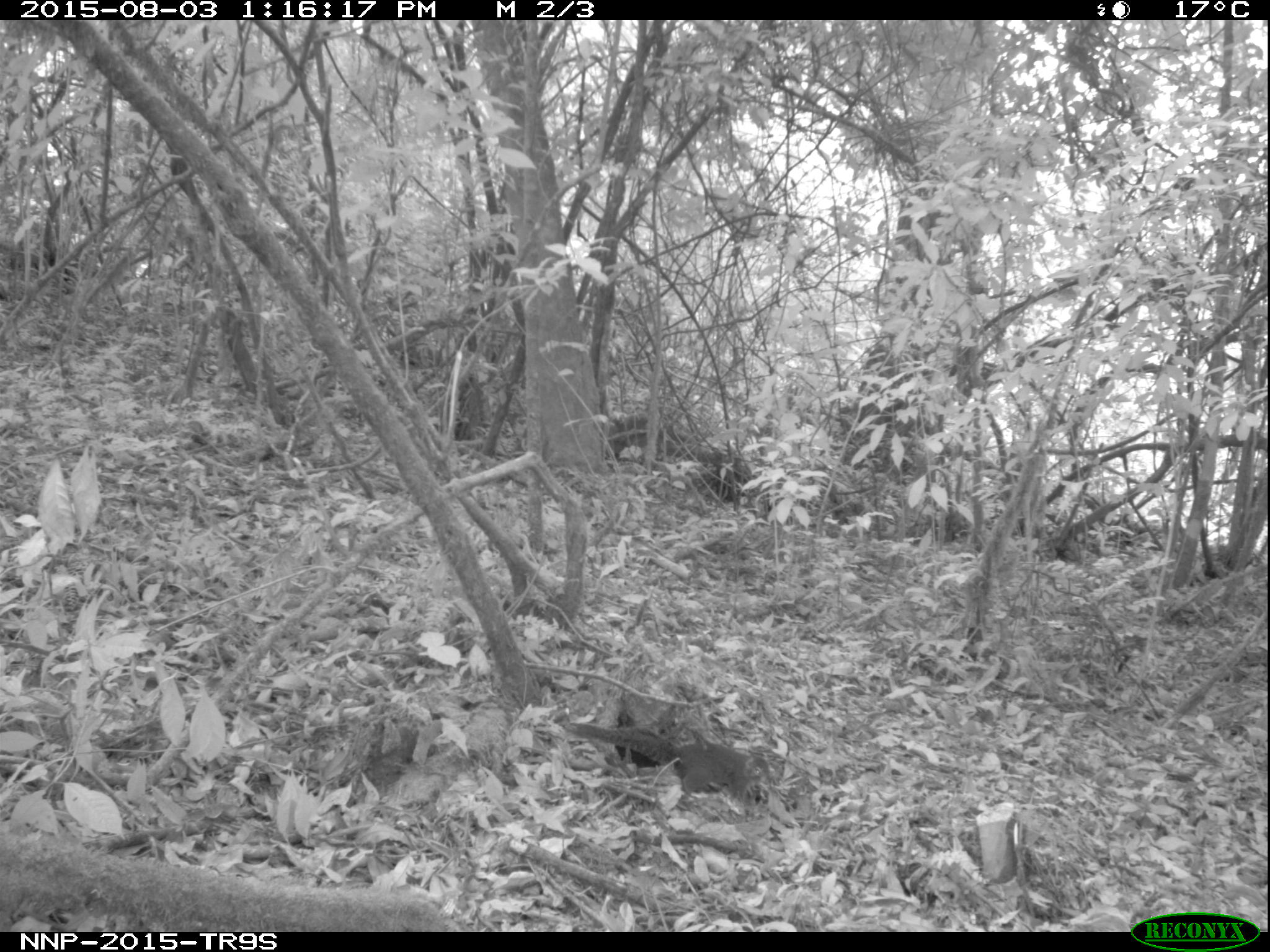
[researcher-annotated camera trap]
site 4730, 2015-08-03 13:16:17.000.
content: unidentified animal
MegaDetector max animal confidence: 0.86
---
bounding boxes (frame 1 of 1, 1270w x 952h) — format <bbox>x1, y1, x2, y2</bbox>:
unidentifiable: <bbox>565, 722, 773, 798</bbox>